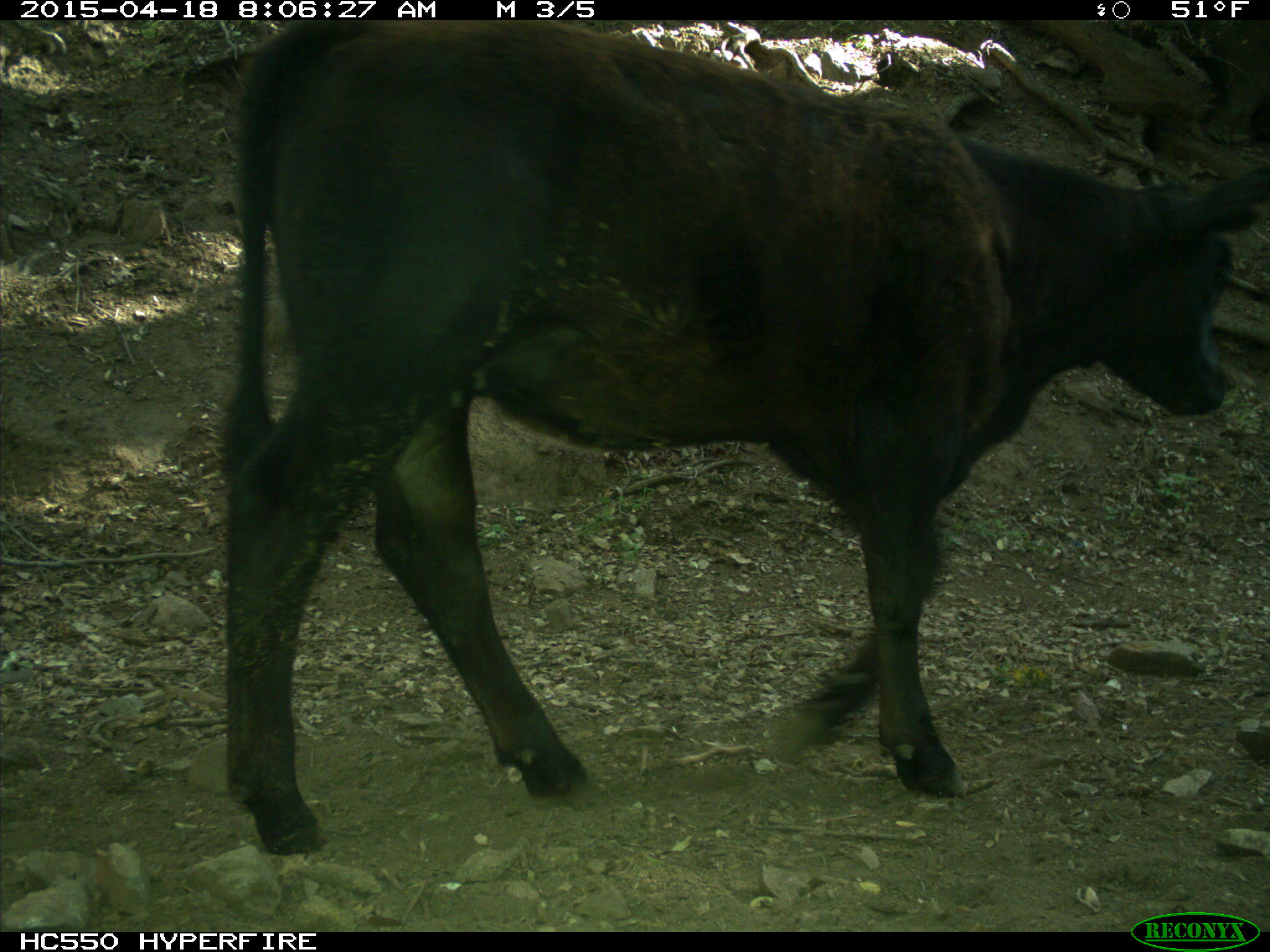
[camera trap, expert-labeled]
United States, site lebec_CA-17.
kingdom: Animalia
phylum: Chordata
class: Mammalia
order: Artiodactyla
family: Bovidae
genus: Bos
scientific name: Bos taurus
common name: domestic cow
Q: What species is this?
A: Bos taurus (domestic cow).